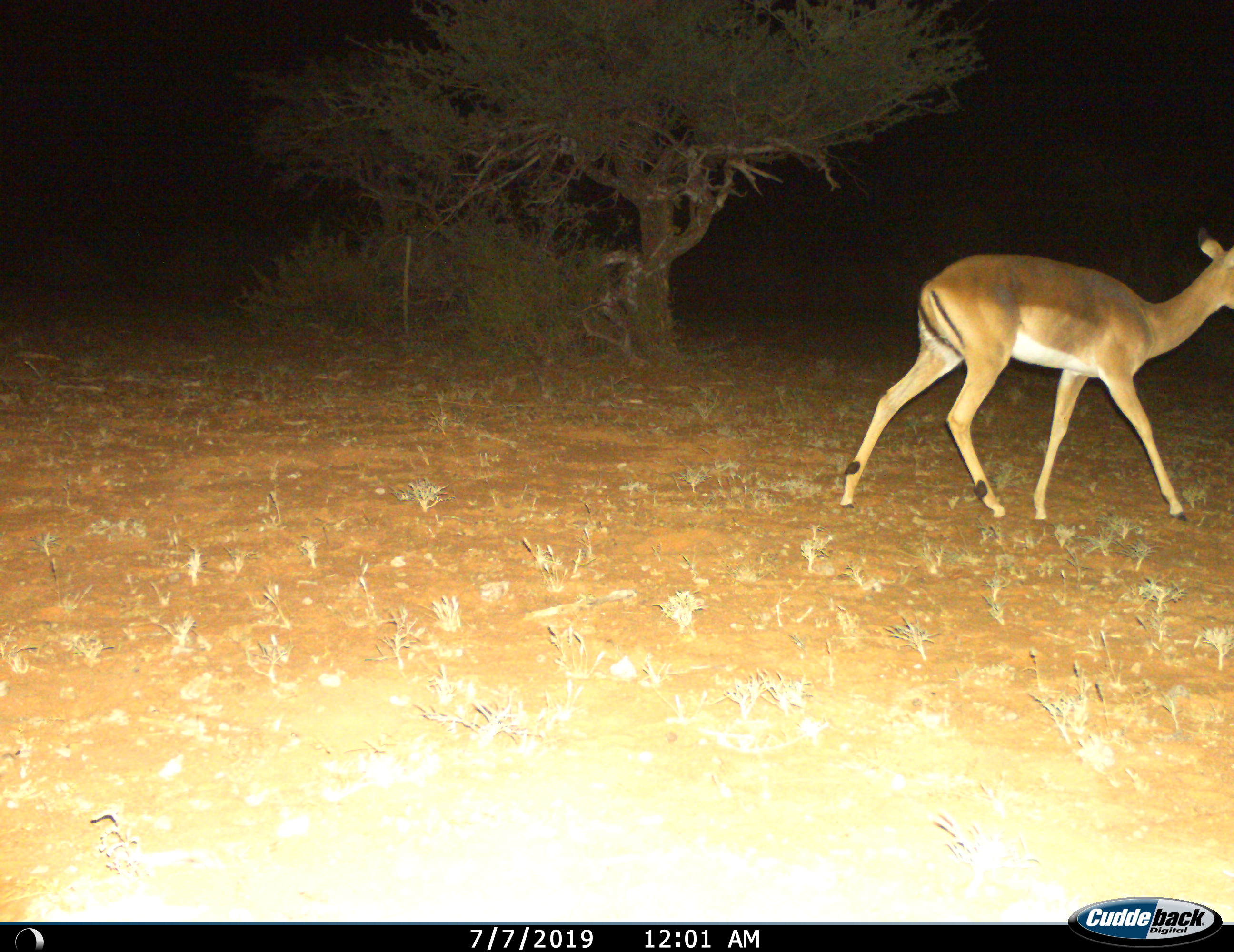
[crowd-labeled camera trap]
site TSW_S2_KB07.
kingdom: Animalia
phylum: Chordata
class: Mammalia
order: Artiodactyla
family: Bovidae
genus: Aepyceros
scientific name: Aepyceros melampus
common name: impala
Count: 1.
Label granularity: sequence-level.